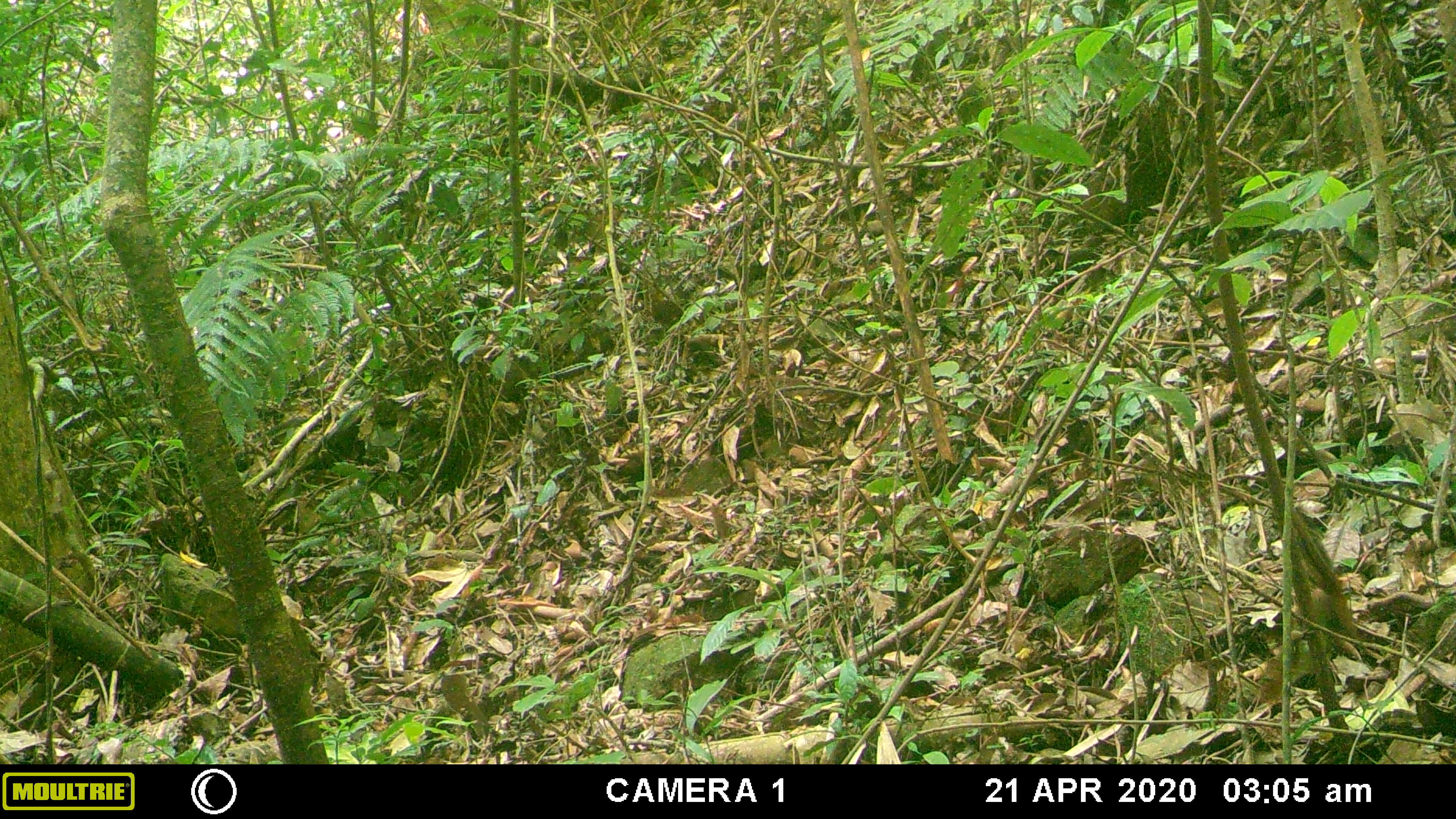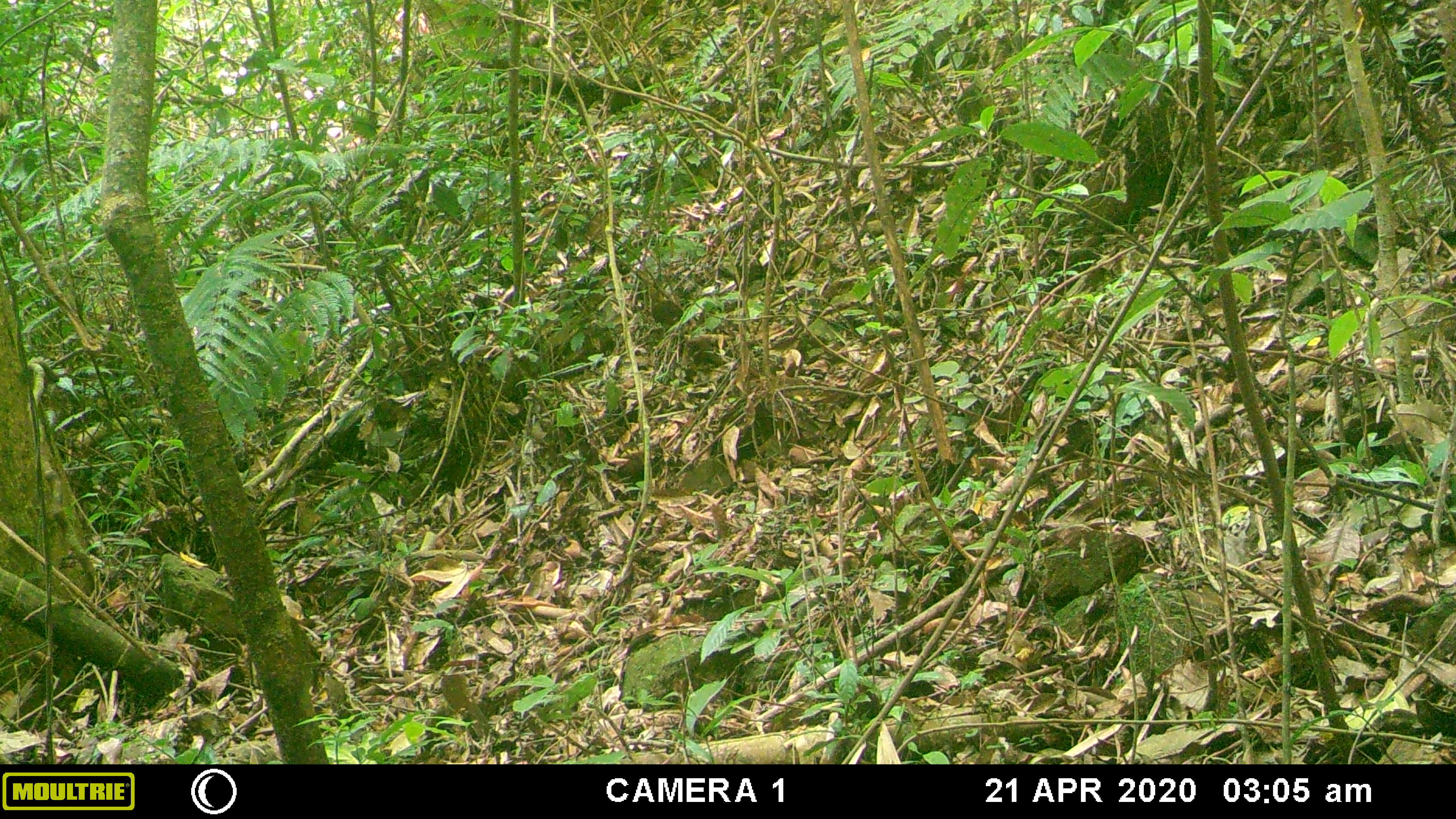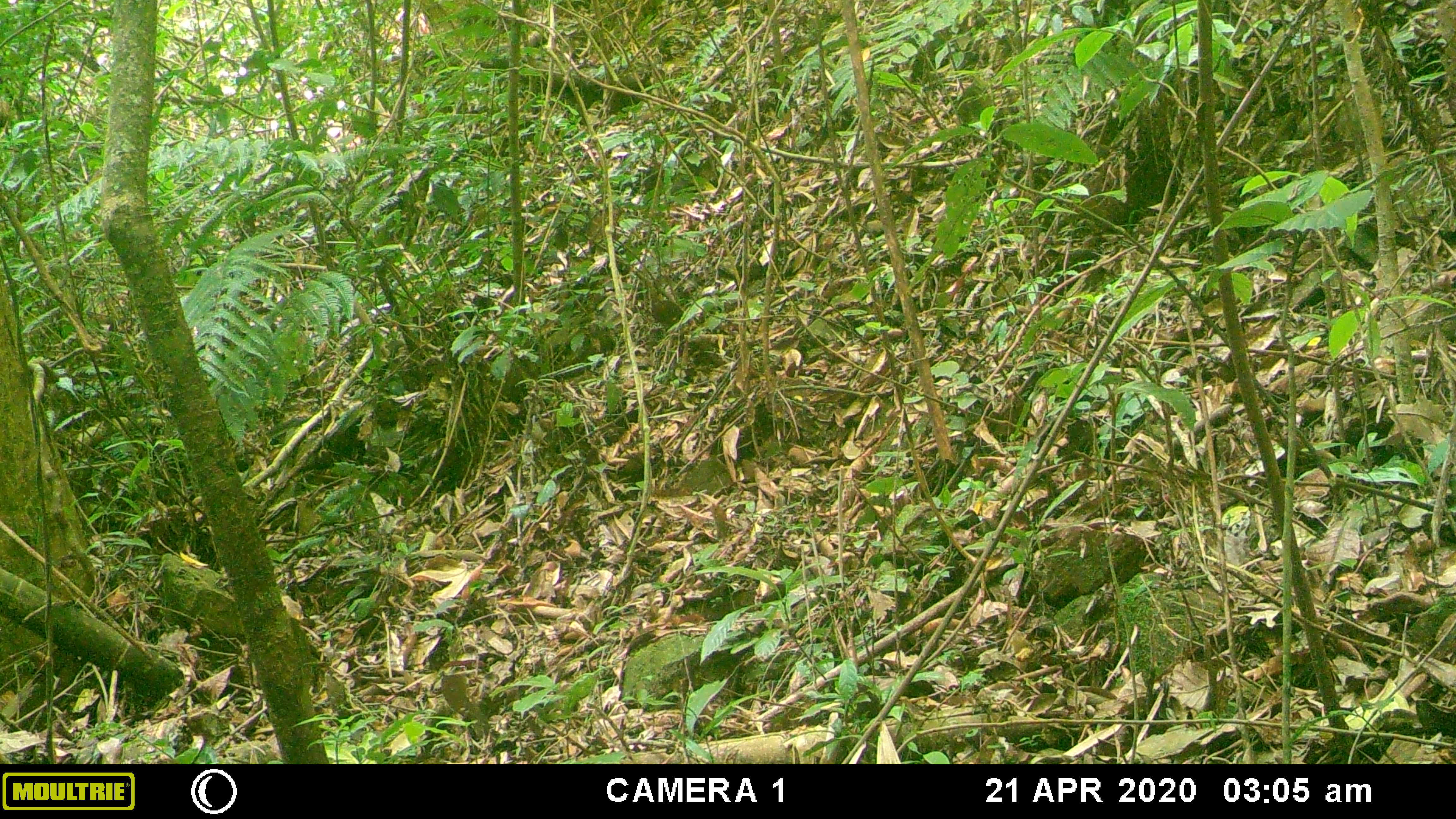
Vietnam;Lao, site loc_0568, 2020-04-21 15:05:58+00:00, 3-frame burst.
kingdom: Animalia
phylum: Chordata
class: Mammalia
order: Rodentia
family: Sciuridae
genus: Dremomys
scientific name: Dremomys rufigenis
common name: red-cheeked squirrel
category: red cheeked squirrel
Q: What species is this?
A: Red cheeked squirrel (red-cheeked squirrel) (Dremomys rufigenis).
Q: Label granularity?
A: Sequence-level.